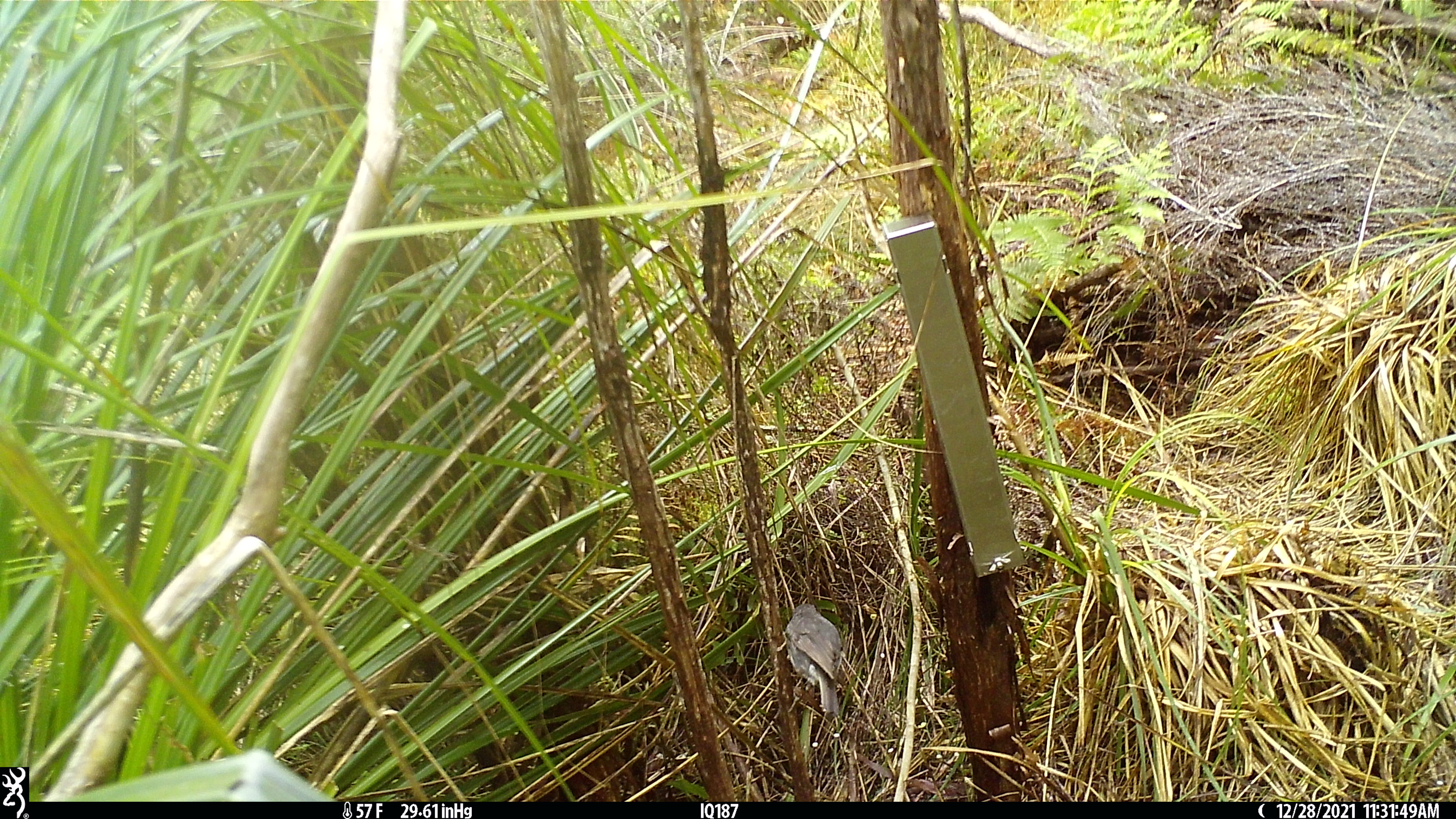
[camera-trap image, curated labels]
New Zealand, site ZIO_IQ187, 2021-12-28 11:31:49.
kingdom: Animalia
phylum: Chordata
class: Aves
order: Passeriformes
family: Petroicidae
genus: Petroica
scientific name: Petroica australis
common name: new zealand robin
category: robin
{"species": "robin (new zealand robin) (Petroica australis)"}